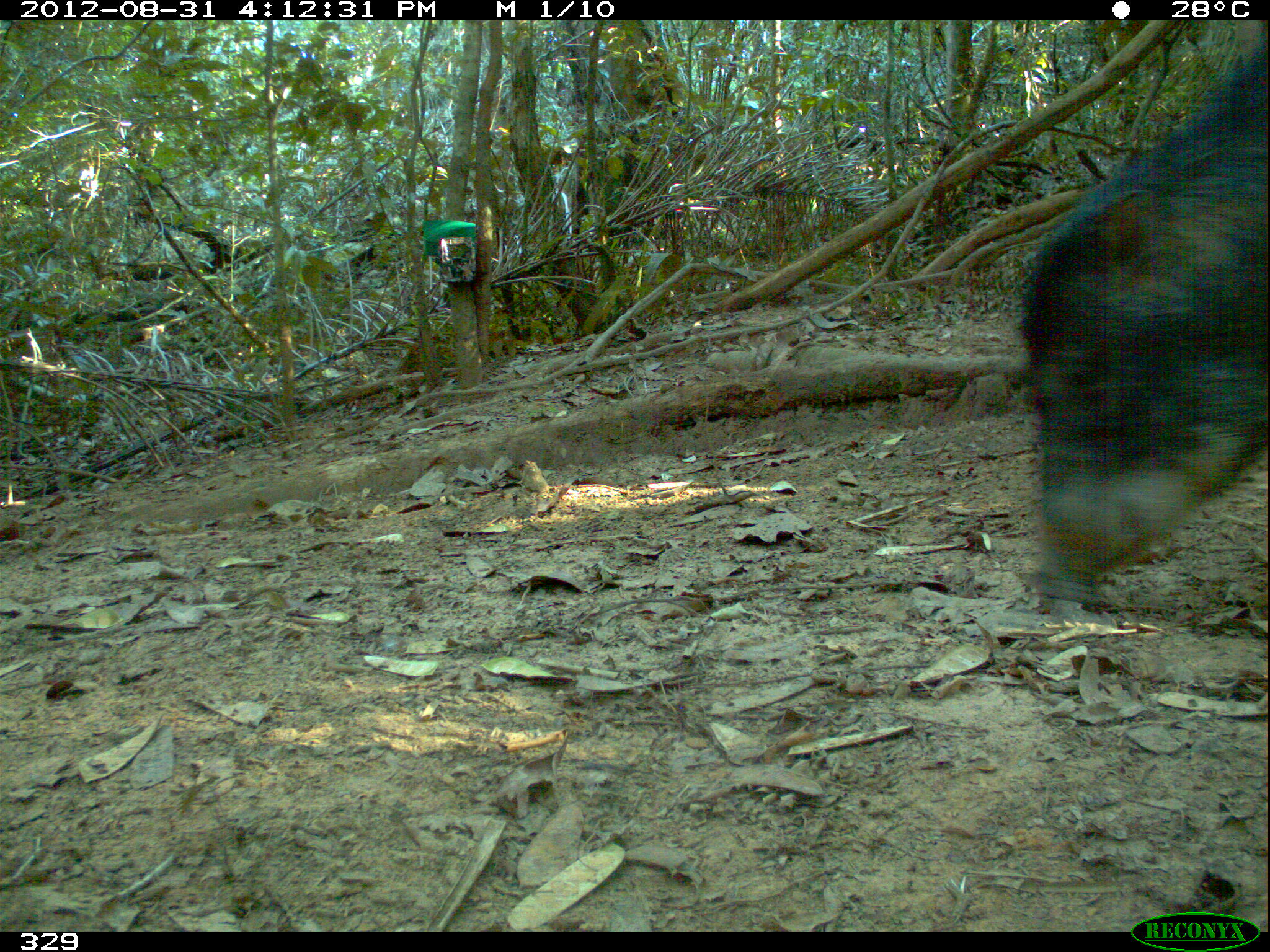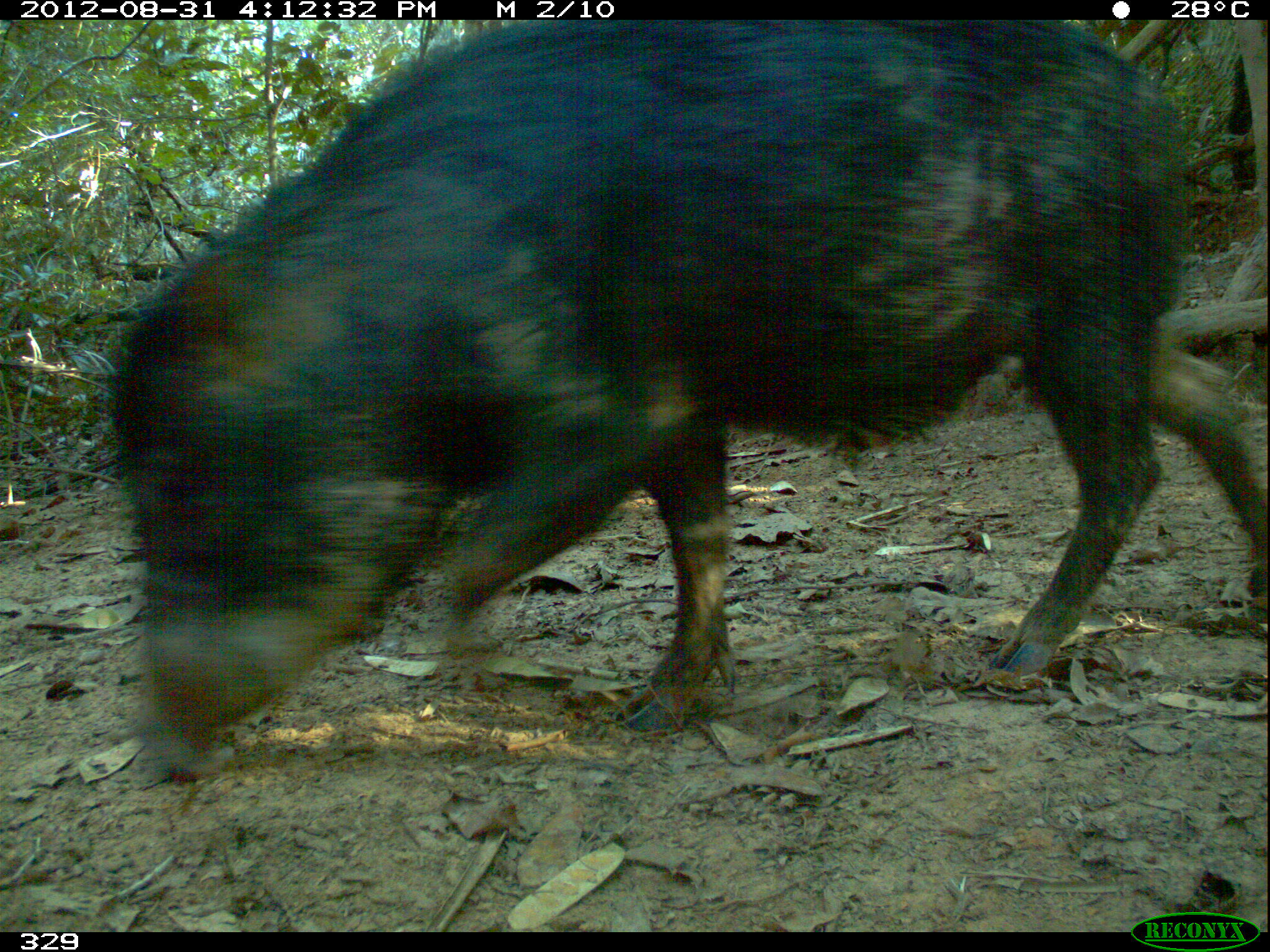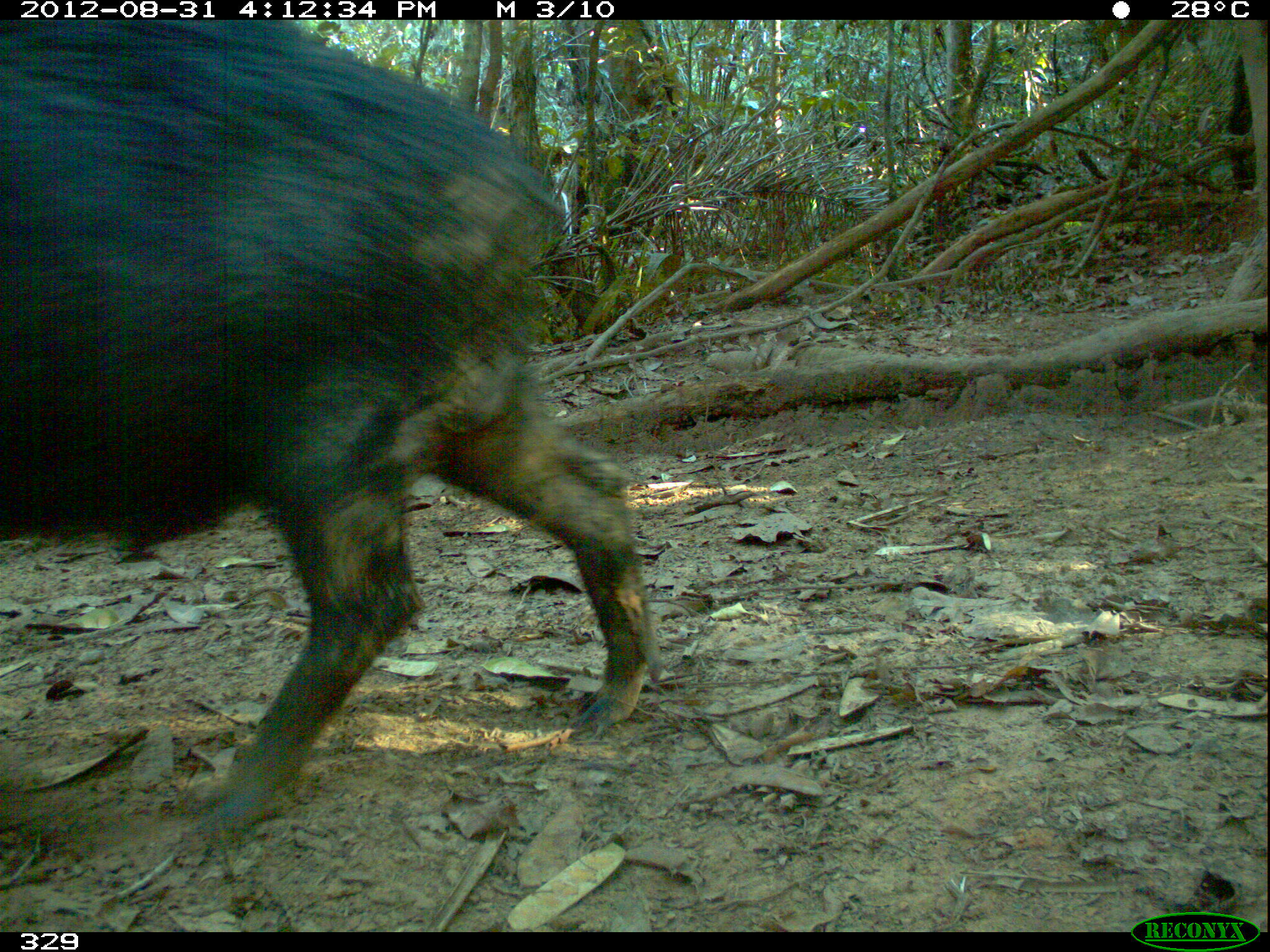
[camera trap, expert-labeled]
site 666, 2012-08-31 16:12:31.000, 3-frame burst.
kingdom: Animalia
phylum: Chordata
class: Mammalia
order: Artiodactyla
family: Tayassuidae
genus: Tayassu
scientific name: Tayassu pecari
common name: white-lipped peccary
Tayassu pecari (white-lipped peccary).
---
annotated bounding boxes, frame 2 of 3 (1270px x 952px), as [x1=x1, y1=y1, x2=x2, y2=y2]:
tayassu pecari: [x1=97, y1=22, x2=1270, y2=784]